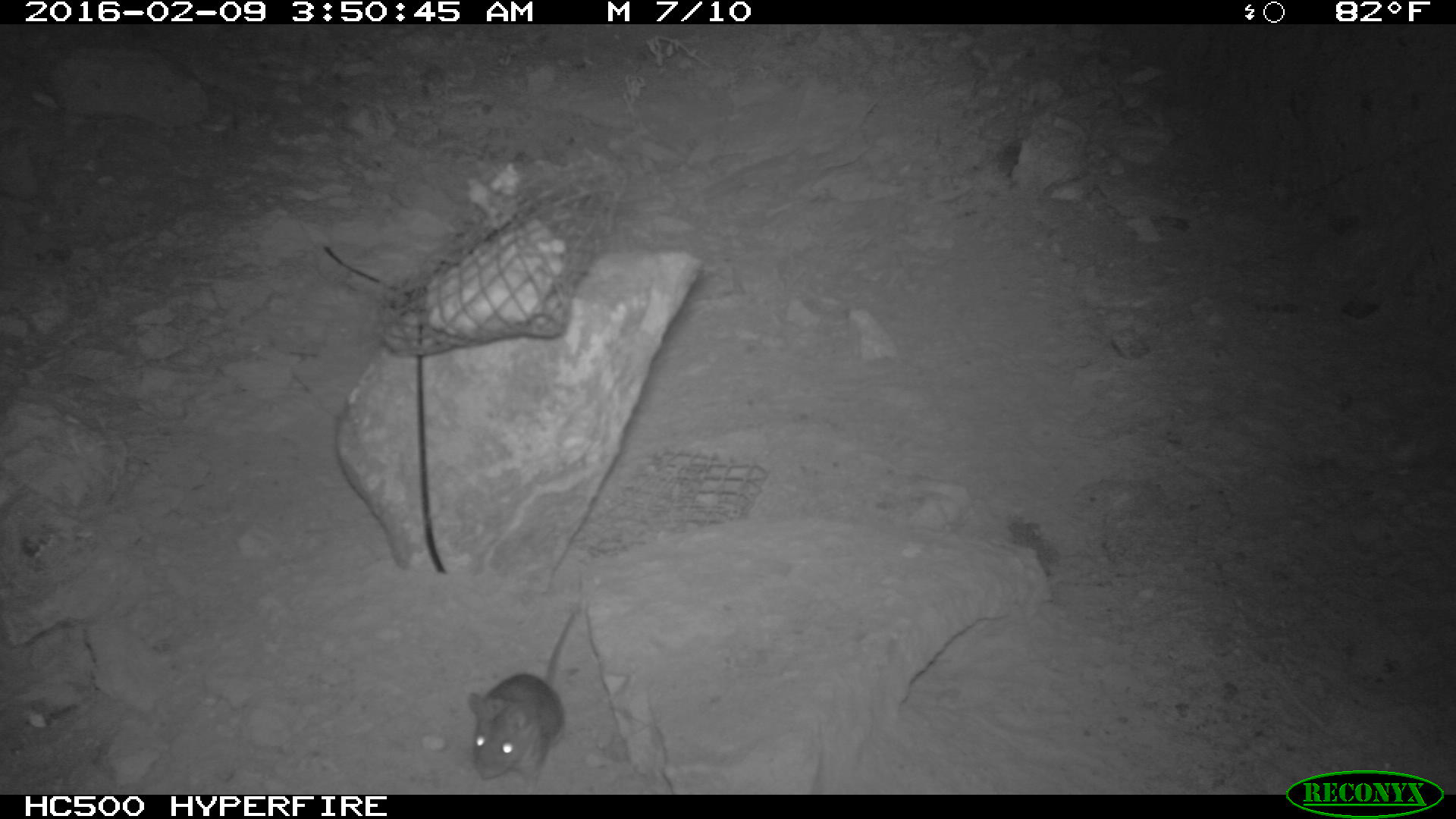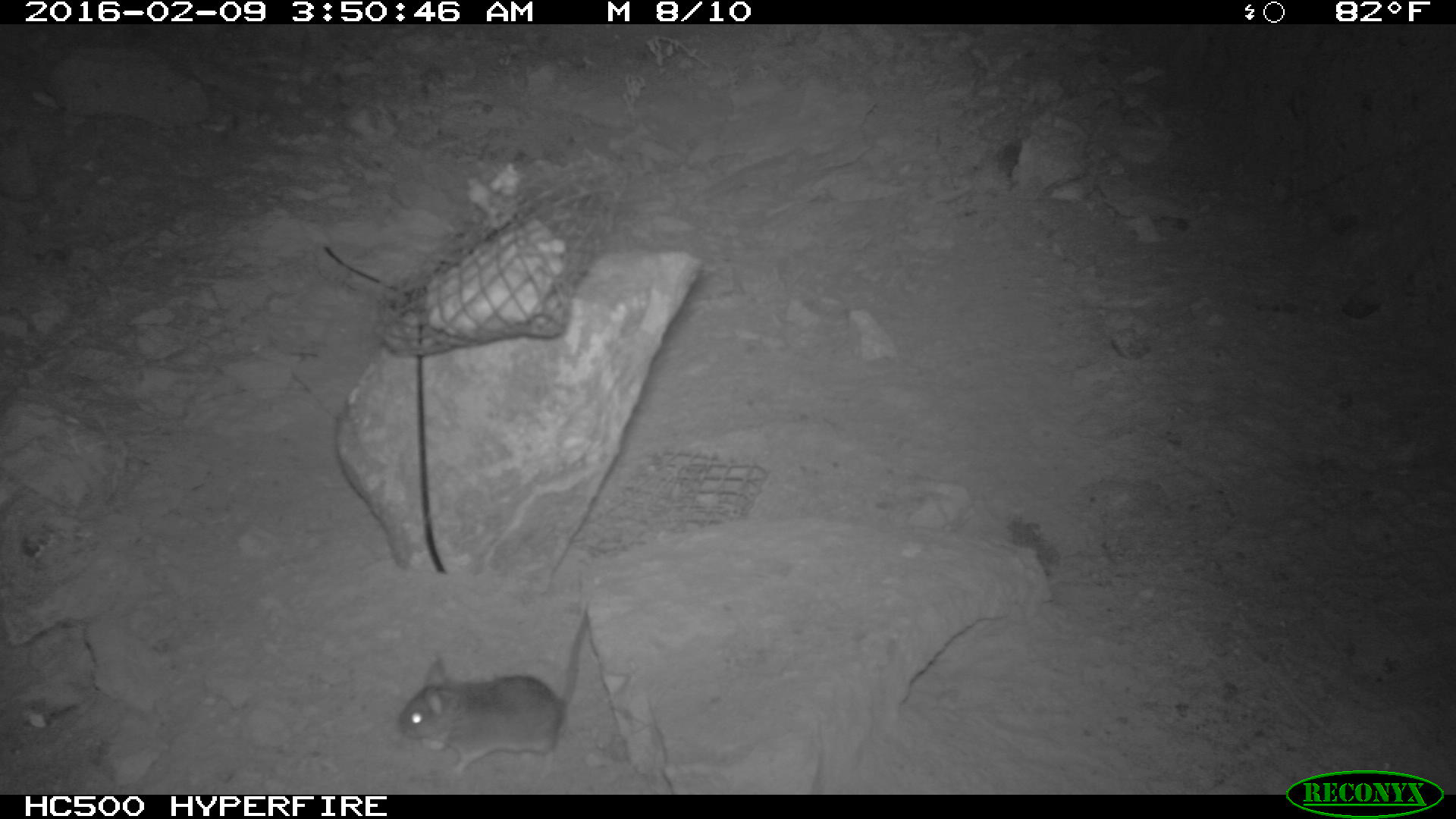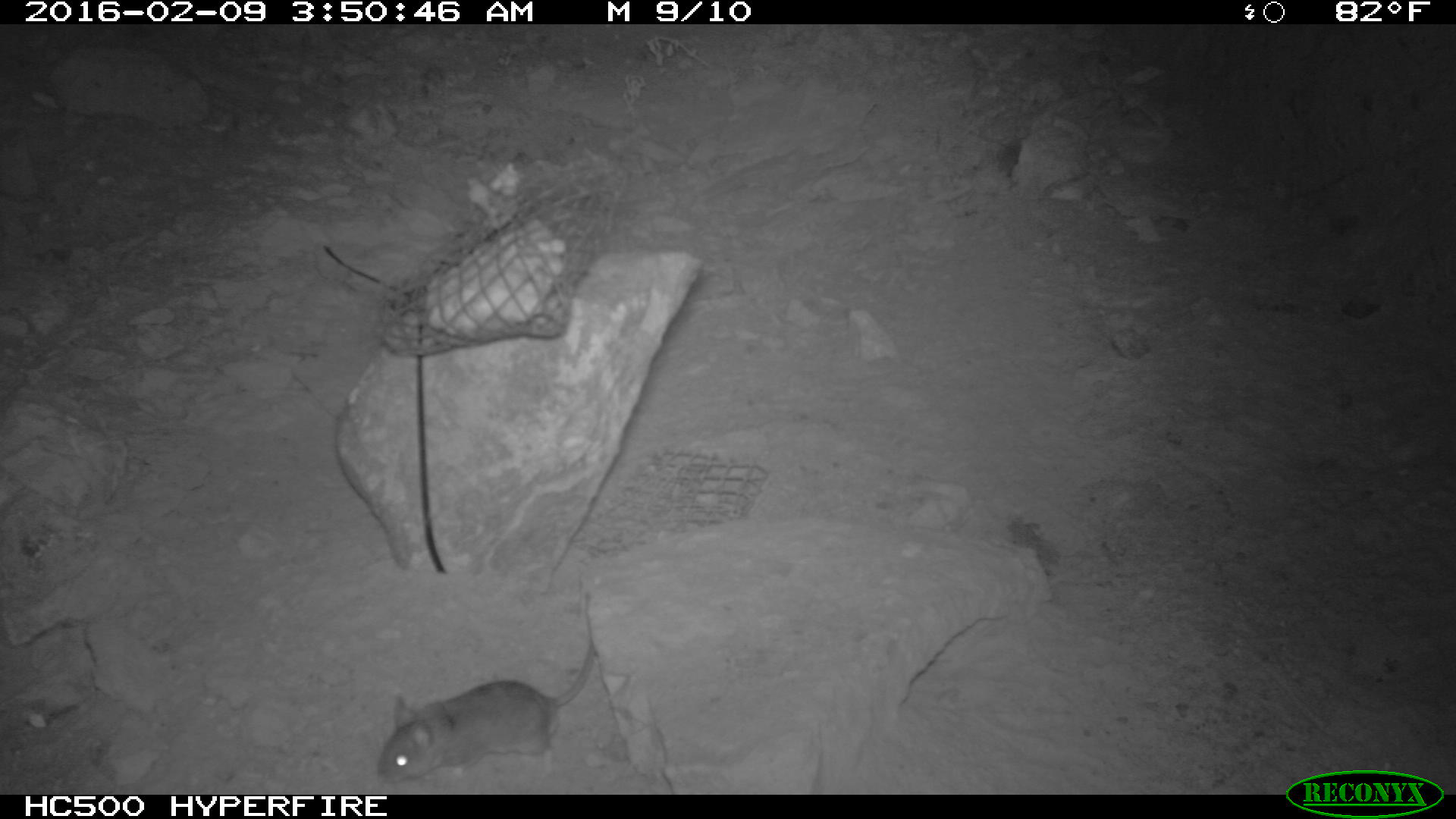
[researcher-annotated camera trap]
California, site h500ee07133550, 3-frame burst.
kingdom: Animalia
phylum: Chordata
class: Mammalia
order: Rodentia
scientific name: Rodentia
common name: rodent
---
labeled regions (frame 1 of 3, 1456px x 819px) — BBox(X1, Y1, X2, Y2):
rodent: BBox(468, 599, 580, 780)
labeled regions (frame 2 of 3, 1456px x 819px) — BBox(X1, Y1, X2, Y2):
rodent: BBox(395, 614, 588, 775)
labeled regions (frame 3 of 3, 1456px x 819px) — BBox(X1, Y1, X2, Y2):
rodent: BBox(376, 594, 592, 789)